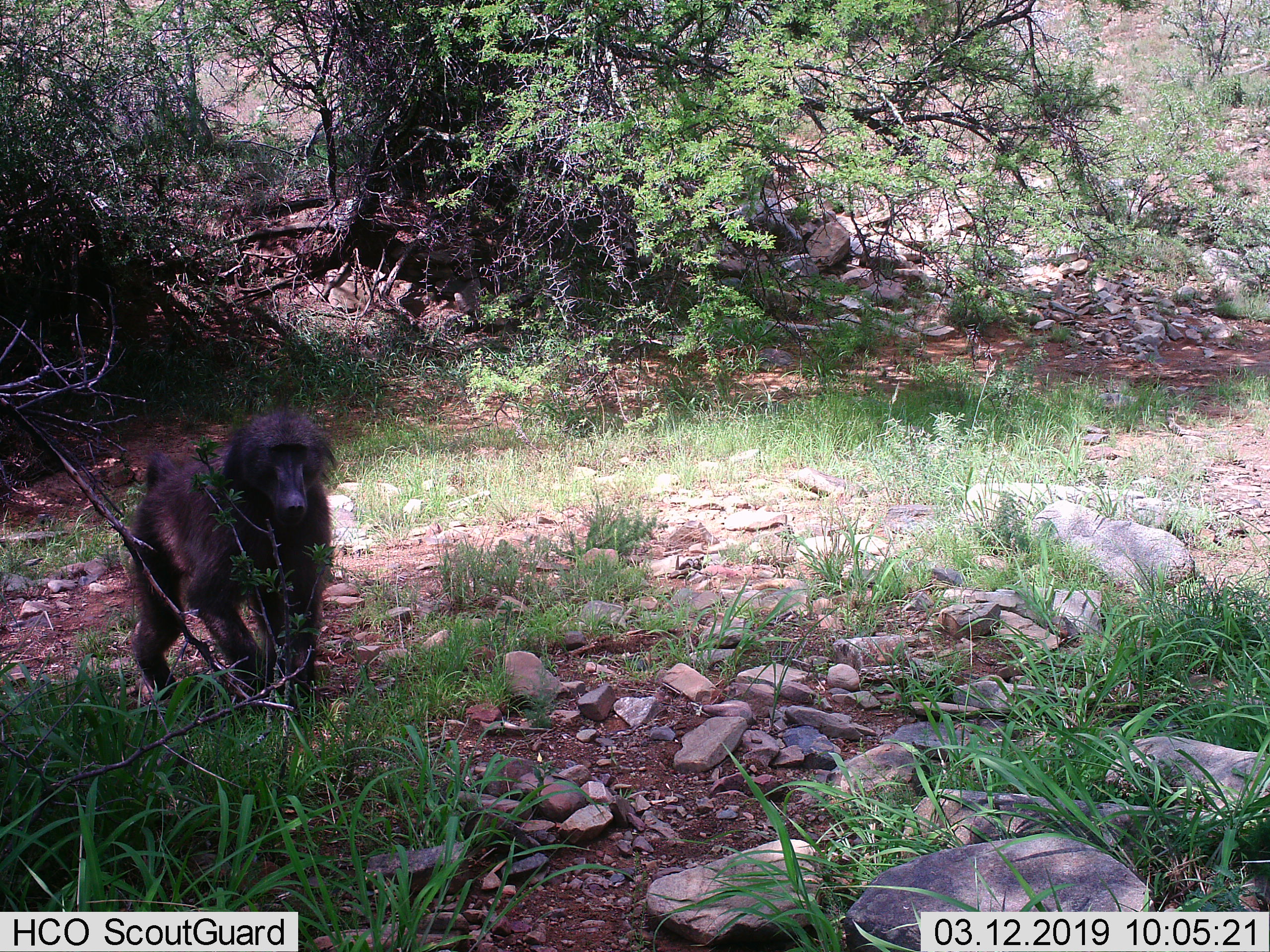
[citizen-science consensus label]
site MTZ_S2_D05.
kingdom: Animalia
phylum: Chordata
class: Mammalia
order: Primates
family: Cercopithecidae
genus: Papio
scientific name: Papio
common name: baboon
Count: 1.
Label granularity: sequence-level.